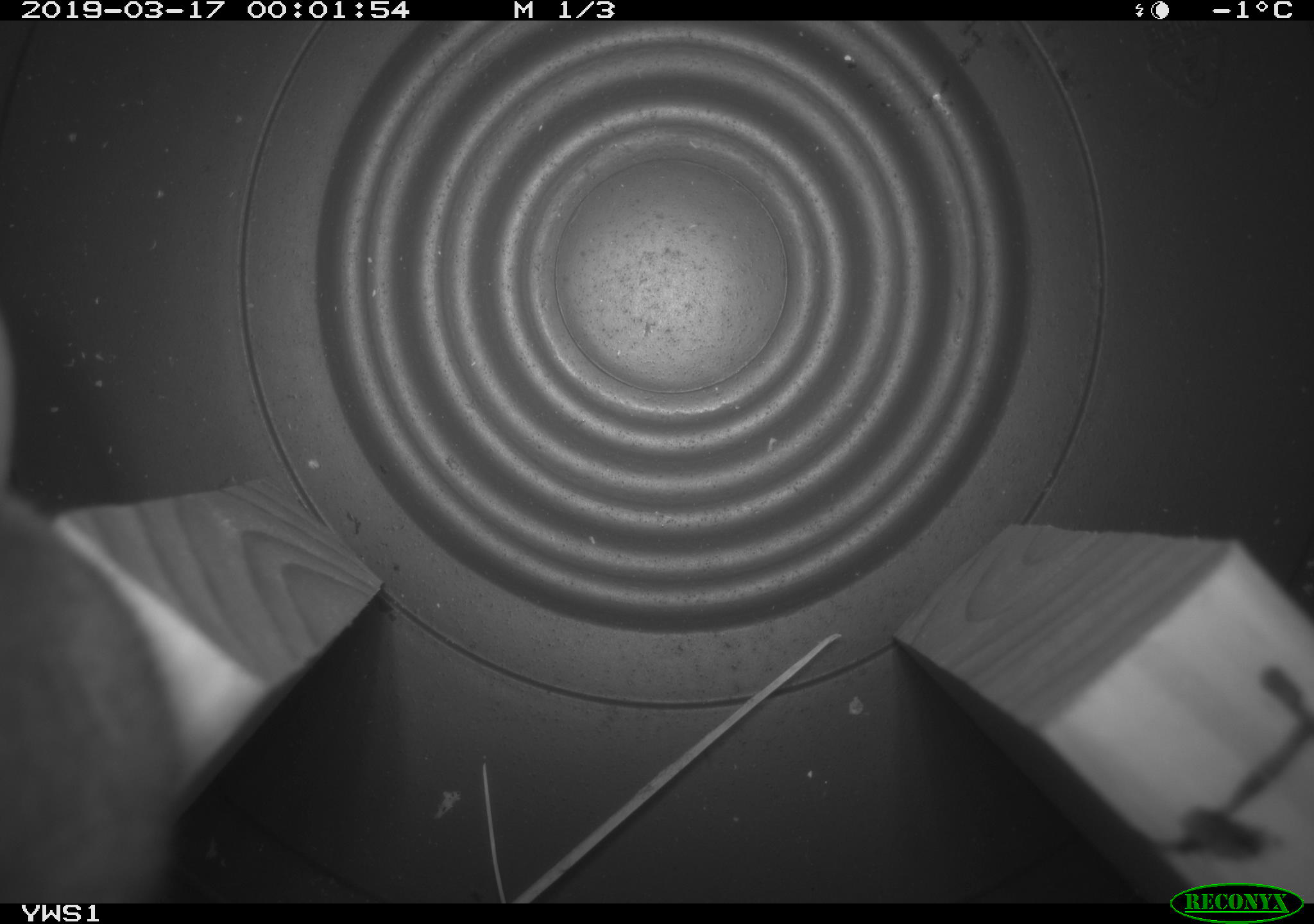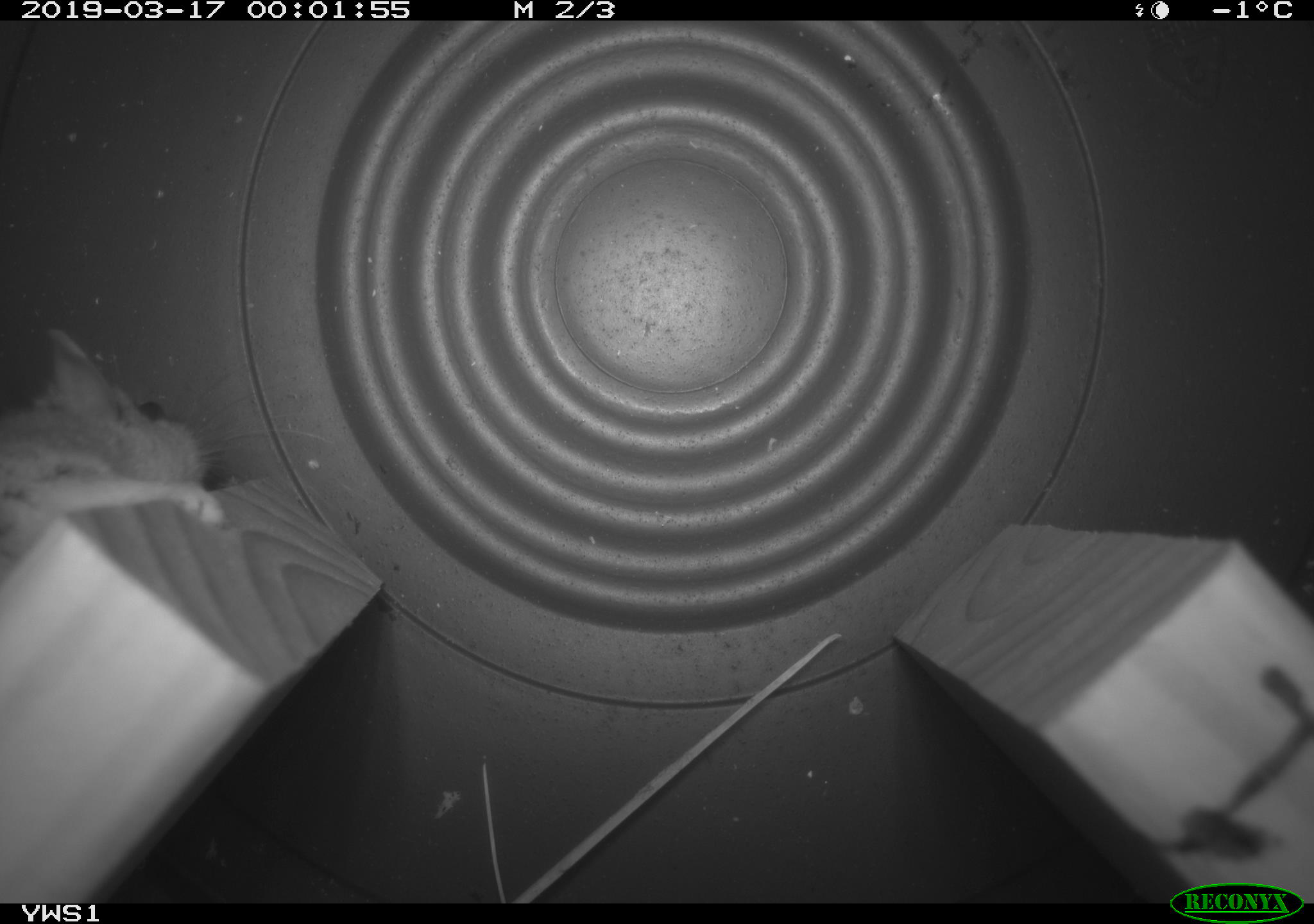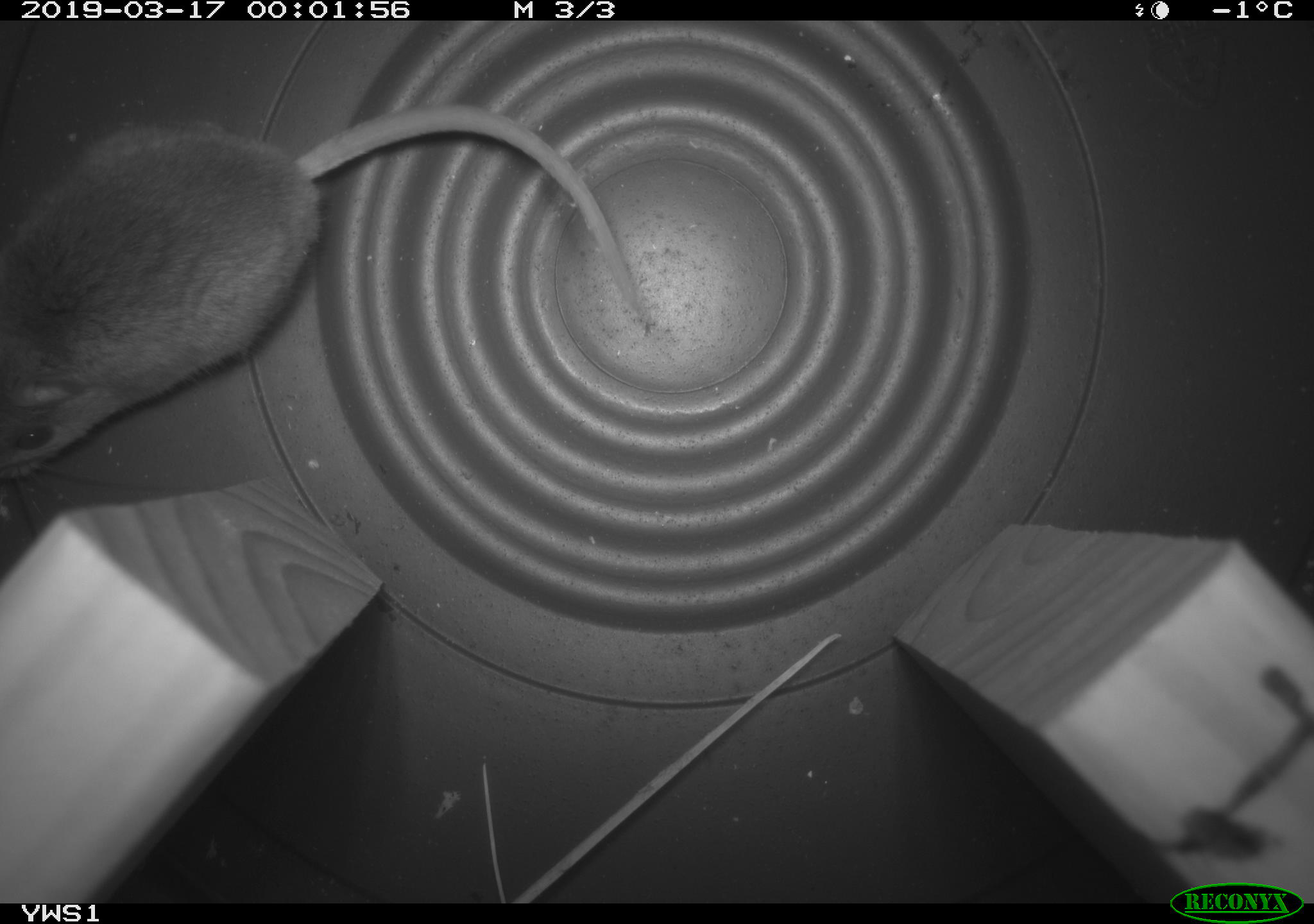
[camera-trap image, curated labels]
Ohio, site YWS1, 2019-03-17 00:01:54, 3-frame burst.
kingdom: Animalia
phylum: Chordata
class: Mammalia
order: Rodentia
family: Cricetidae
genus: Peromyscus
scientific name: Peromyscus leucopus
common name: white-footed mouse